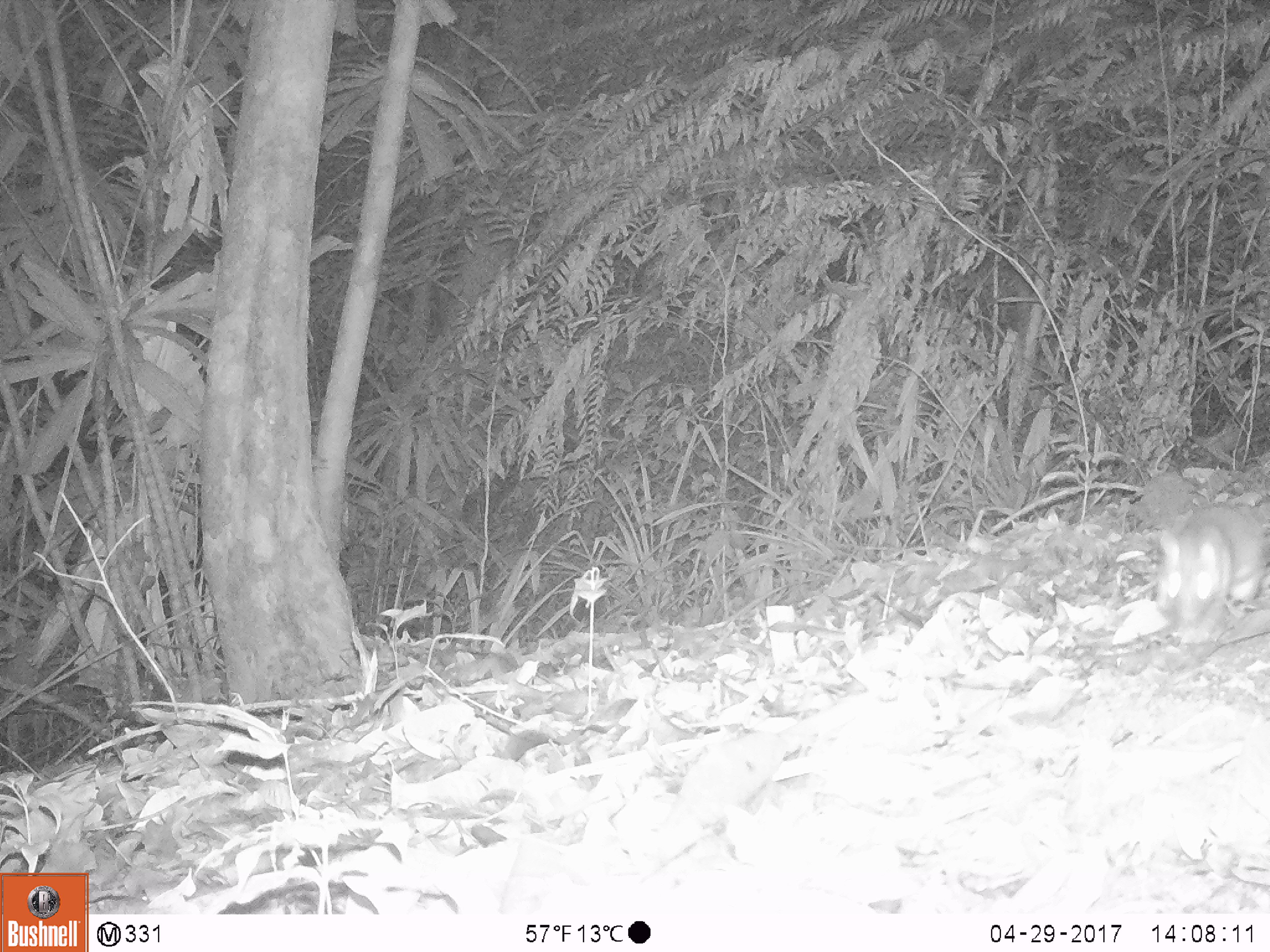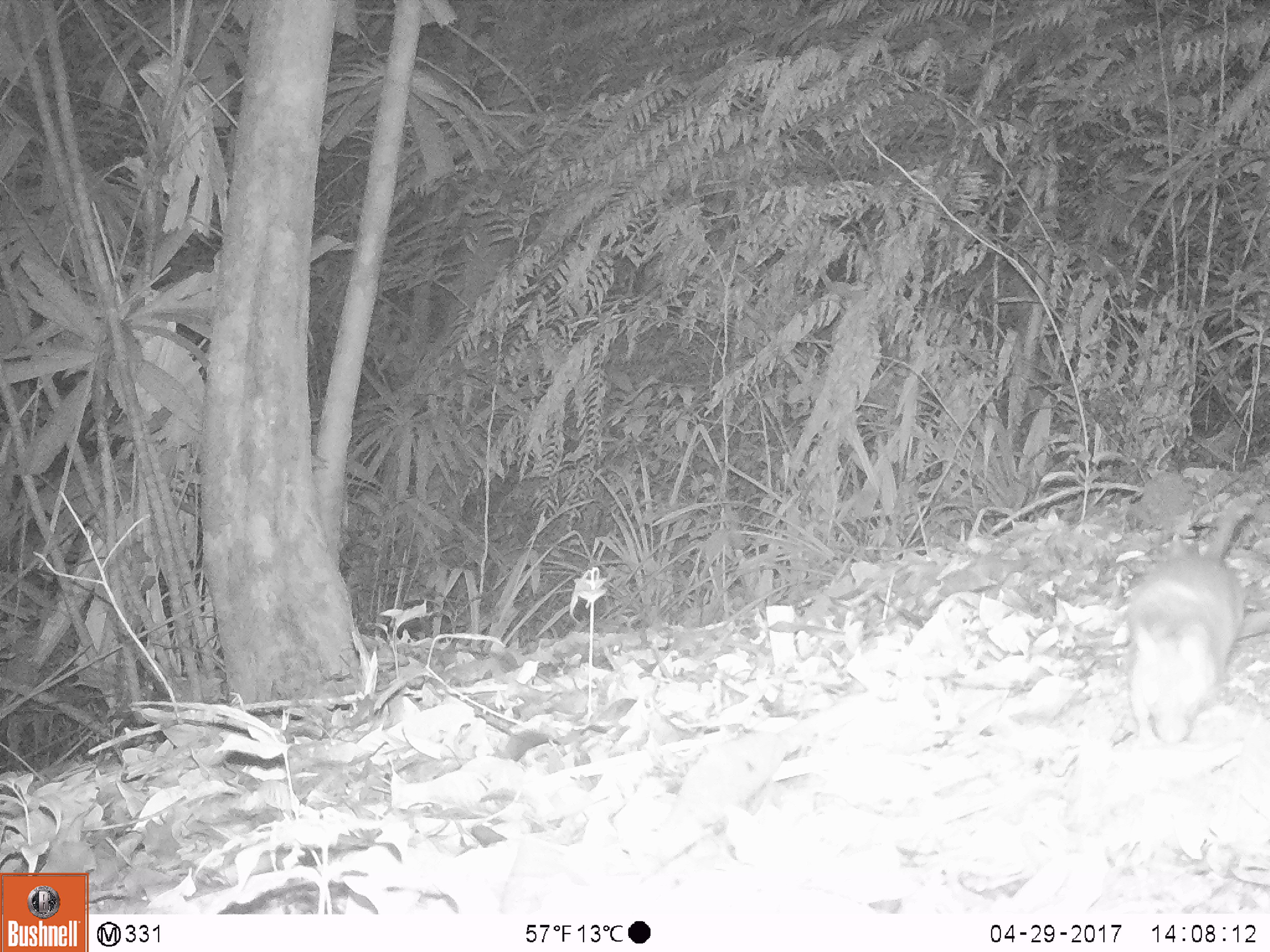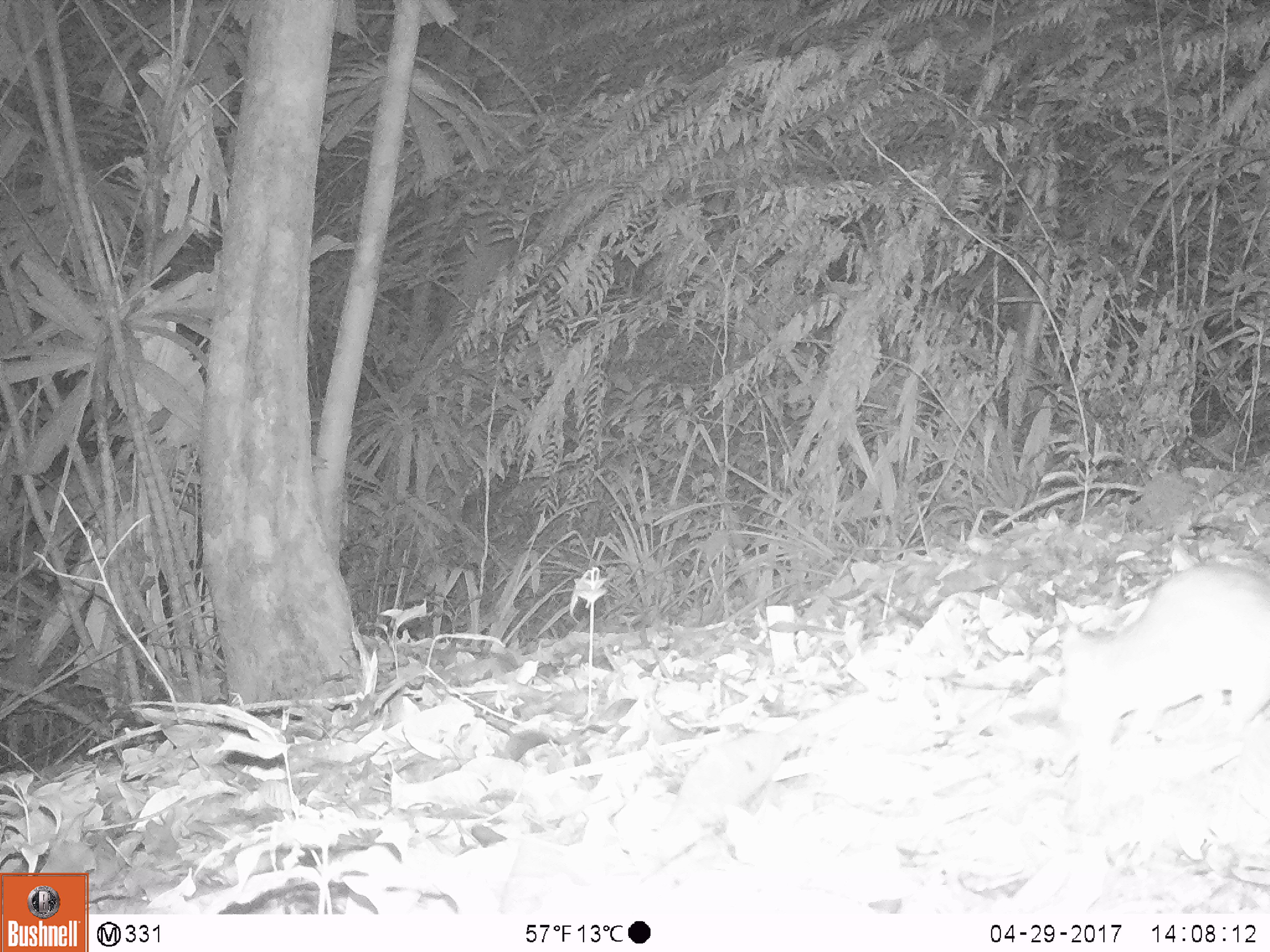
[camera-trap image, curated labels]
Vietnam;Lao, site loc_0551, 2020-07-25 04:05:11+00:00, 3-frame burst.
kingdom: Animalia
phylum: Chordata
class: Mammalia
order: Rodentia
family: Muridae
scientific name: Muridae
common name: old-world mice and rats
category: unidentified murid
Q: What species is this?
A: Unidentified murid (old-world mice and rats) (Muridae).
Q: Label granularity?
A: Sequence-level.